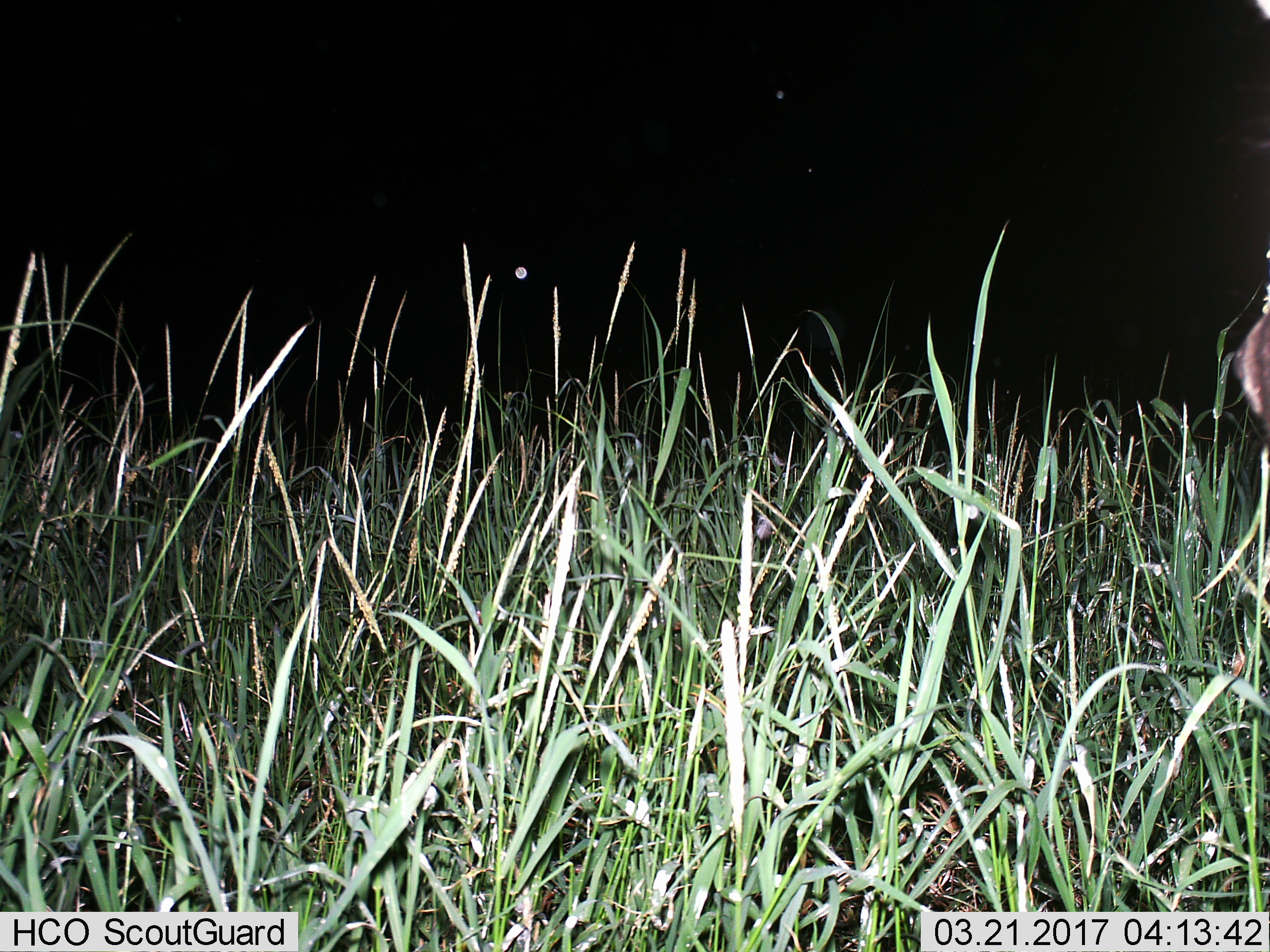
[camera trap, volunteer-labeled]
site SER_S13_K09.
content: unidentified animal